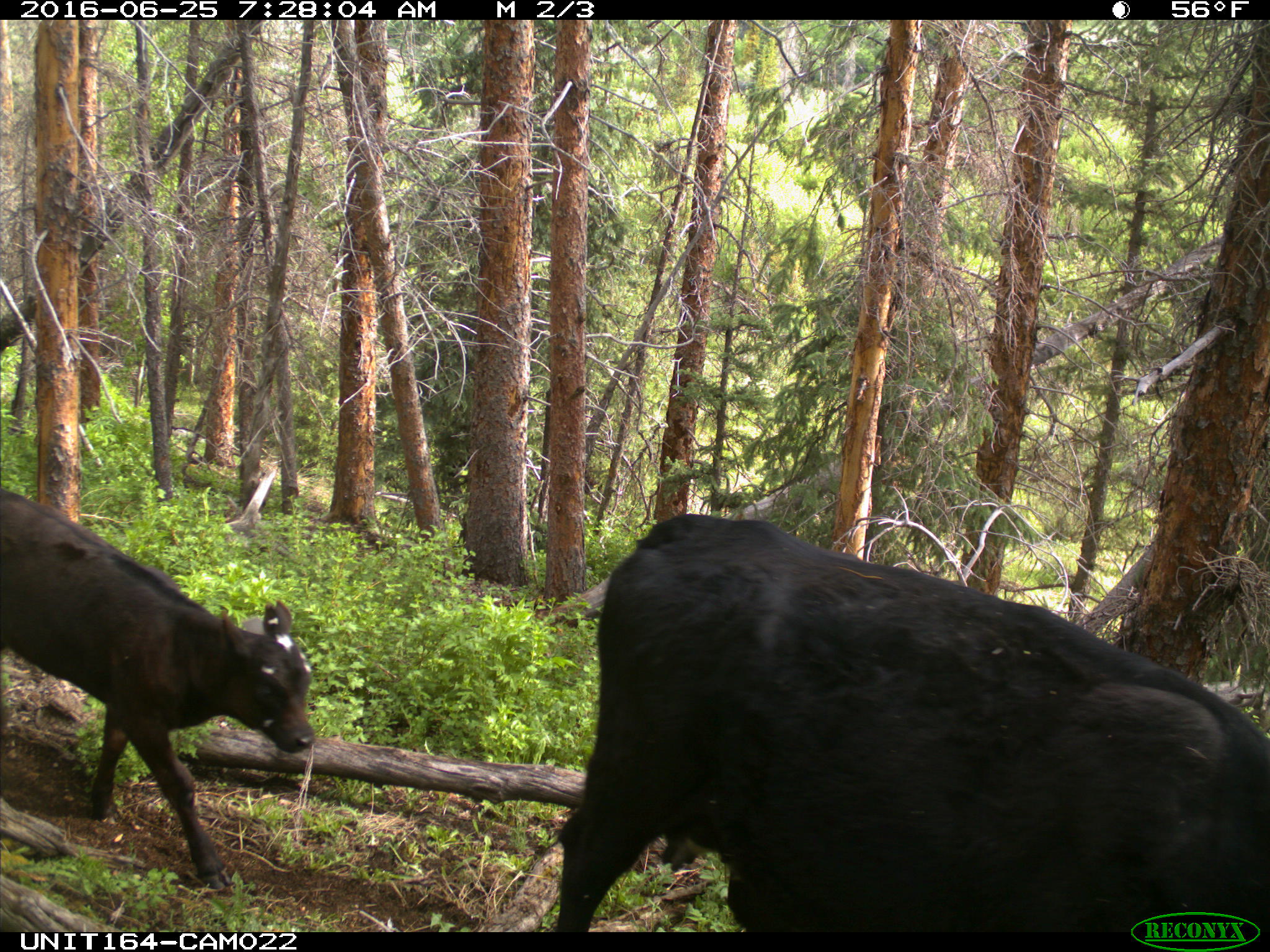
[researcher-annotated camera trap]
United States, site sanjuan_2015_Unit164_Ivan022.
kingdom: Animalia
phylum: Chordata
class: Mammalia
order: Artiodactyla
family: Bovidae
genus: Bos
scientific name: Bos taurus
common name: domestic cow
Bos taurus (domestic cow).